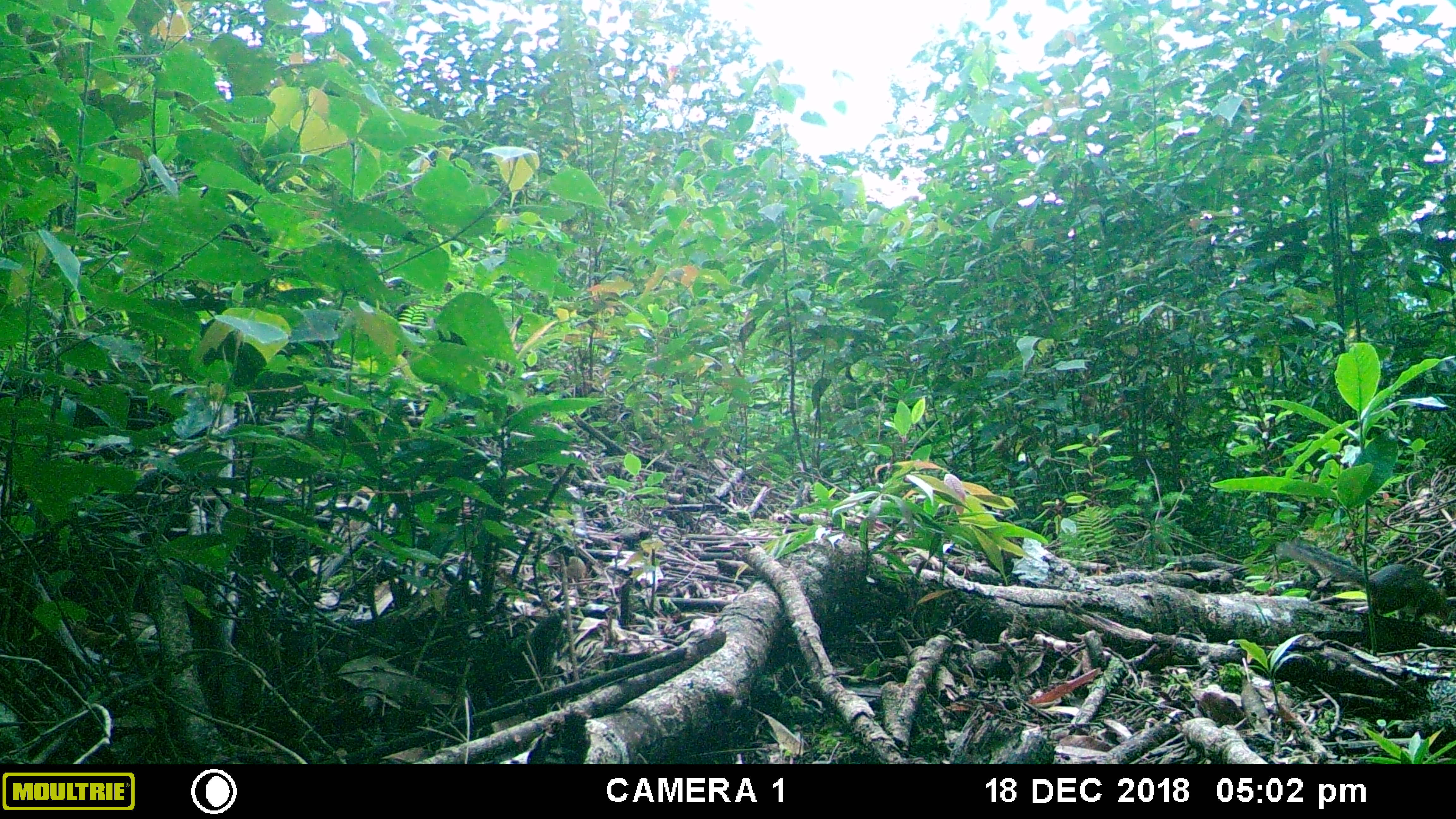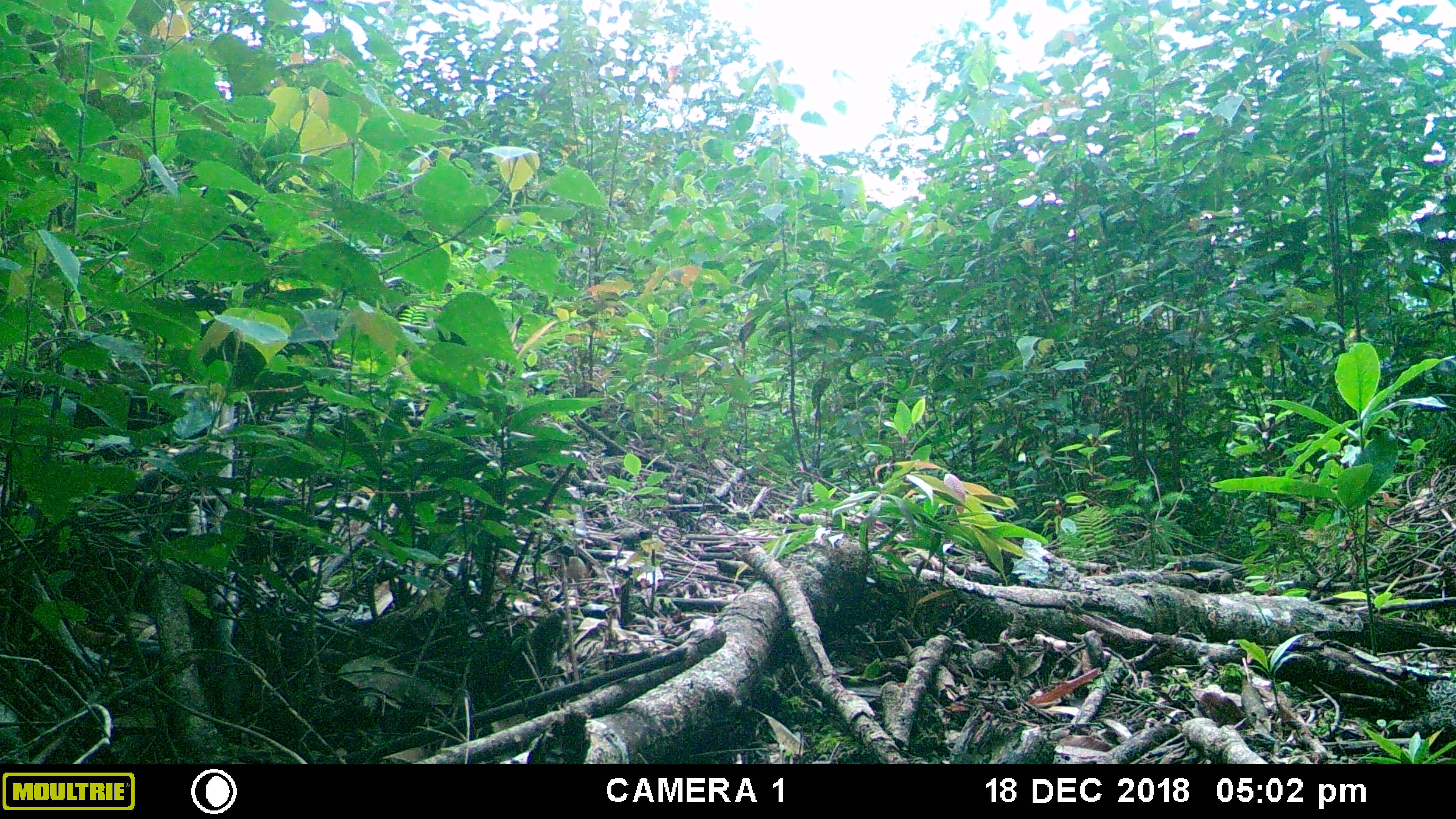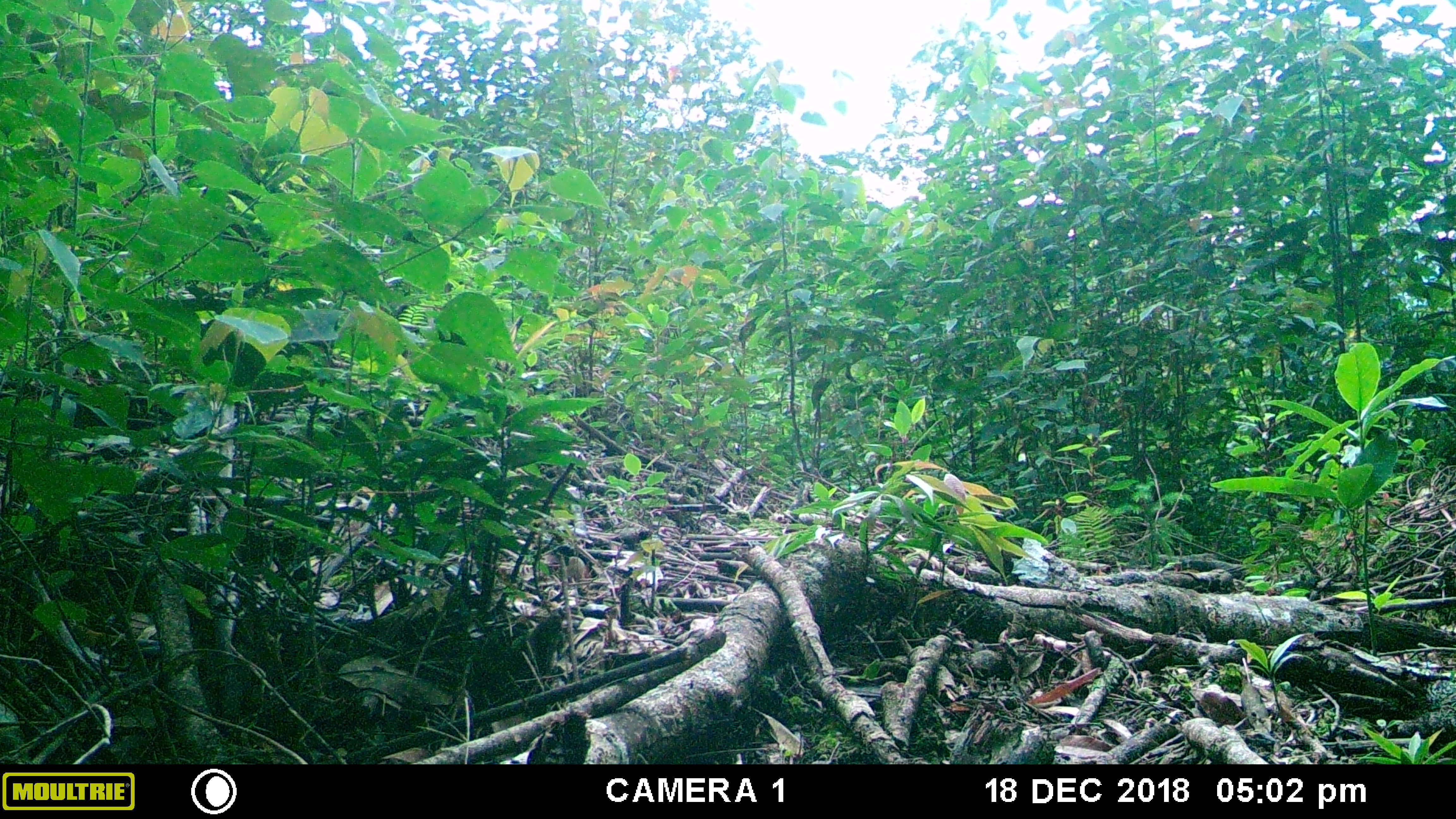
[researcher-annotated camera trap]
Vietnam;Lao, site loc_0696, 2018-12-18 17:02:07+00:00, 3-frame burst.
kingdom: Animalia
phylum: Chordata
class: Mammalia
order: Rodentia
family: Sciuridae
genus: Dremomys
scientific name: Dremomys rufigenis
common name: red-cheeked squirrel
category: red cheeked squirrel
Red cheeked squirrel (red-cheeked squirrel) (Dremomys rufigenis). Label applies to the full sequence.